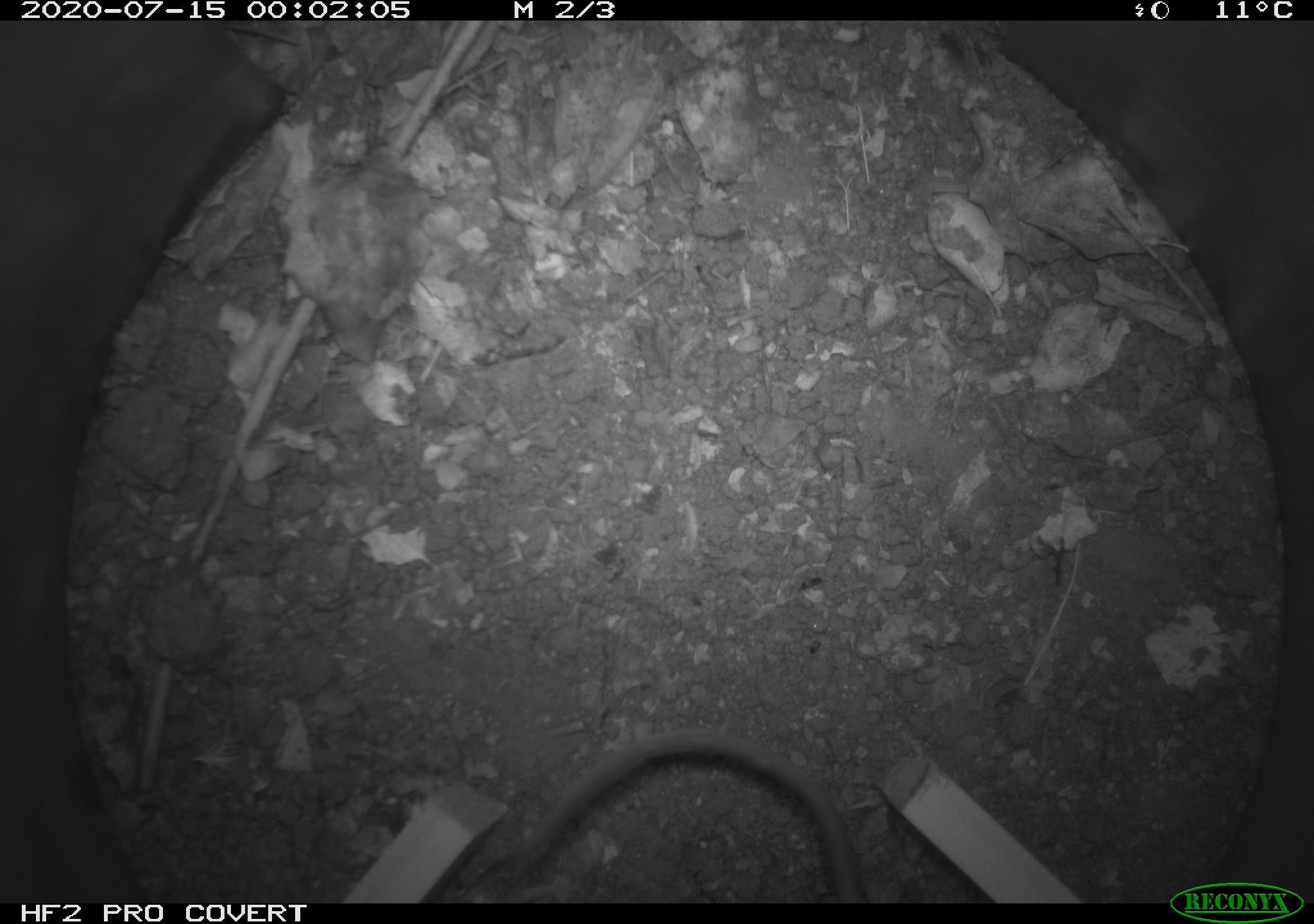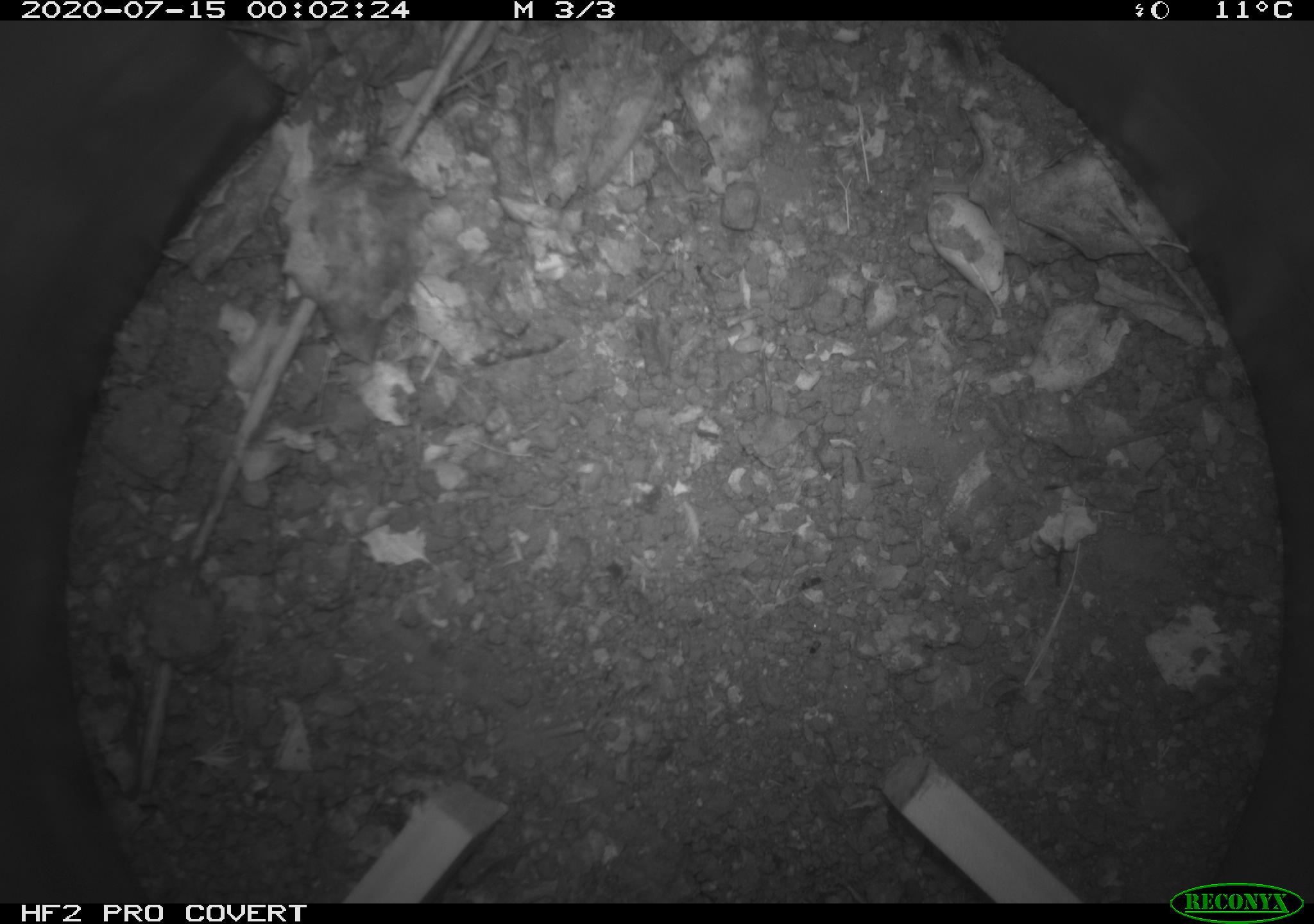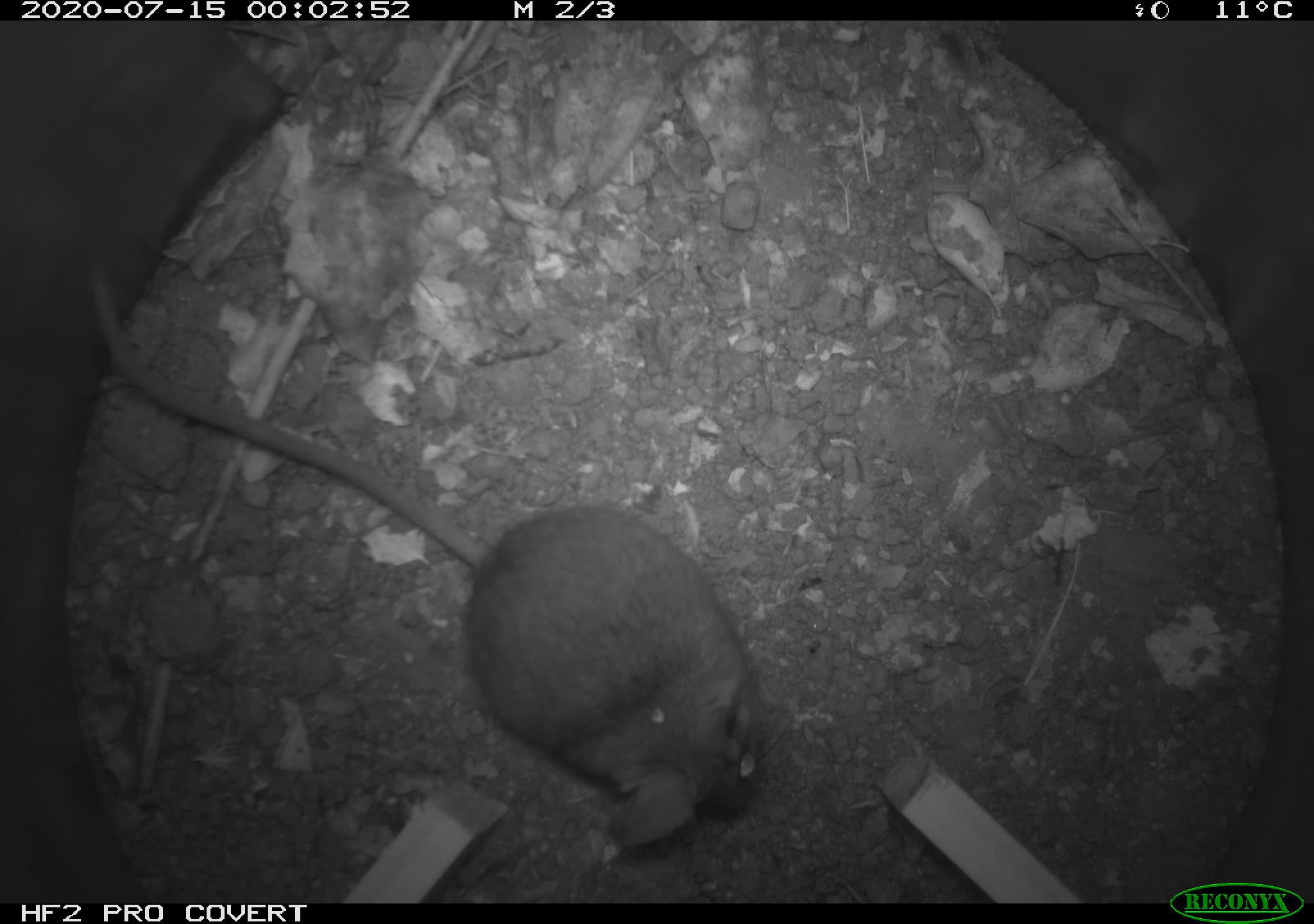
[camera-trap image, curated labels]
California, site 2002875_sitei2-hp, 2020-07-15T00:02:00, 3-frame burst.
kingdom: Animalia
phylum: Chordata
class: Mammalia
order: Rodentia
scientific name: Rodentia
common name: rodent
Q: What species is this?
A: Rodent (Rodentia).